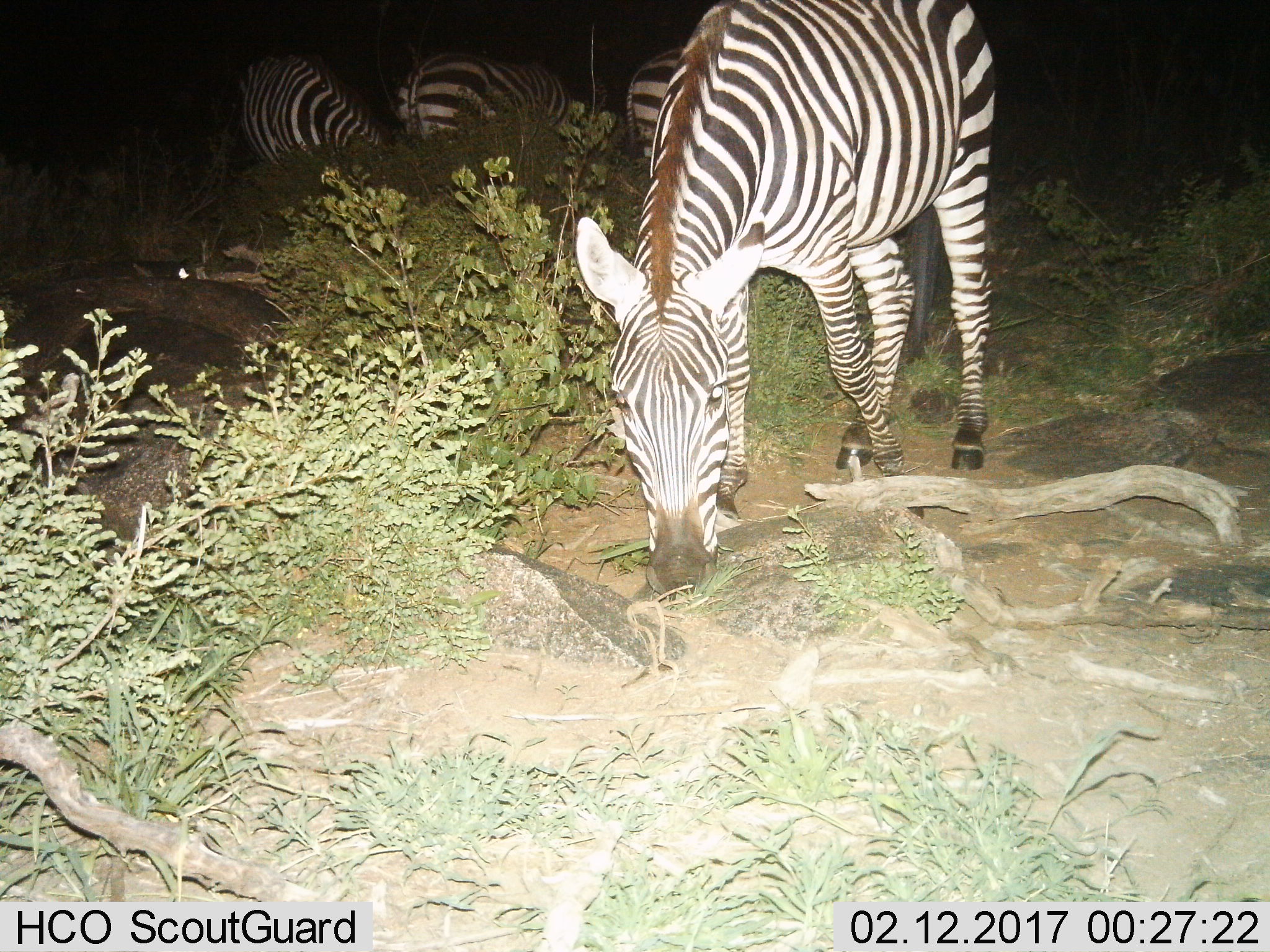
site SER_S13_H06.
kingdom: Animalia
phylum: Chordata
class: Mammalia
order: Perissodactyla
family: Equidae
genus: Equus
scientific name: Equus quagga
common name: plains zebra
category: zebraplains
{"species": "zebraplains (plains zebra) (Equus quagga)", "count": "4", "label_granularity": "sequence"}